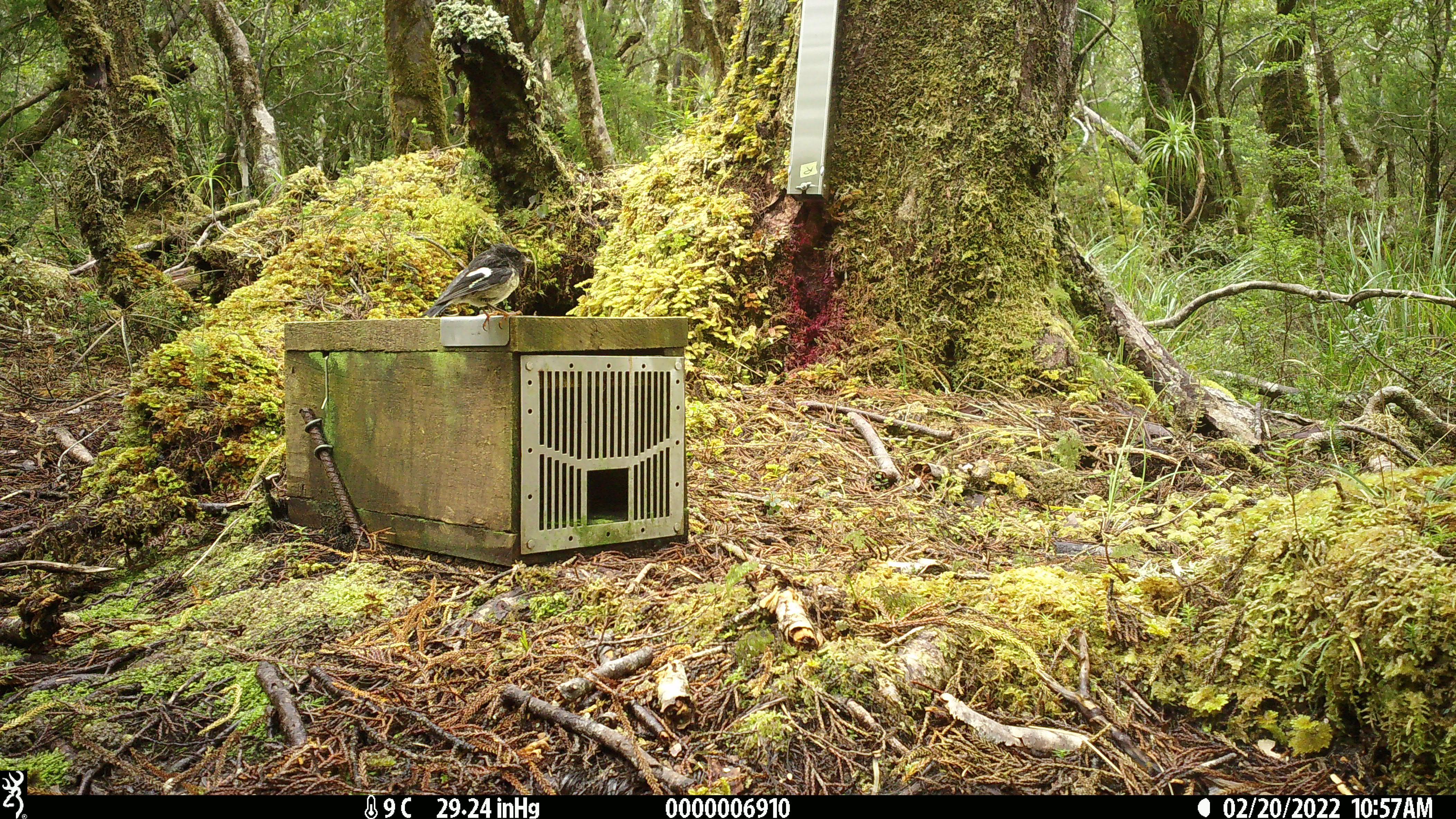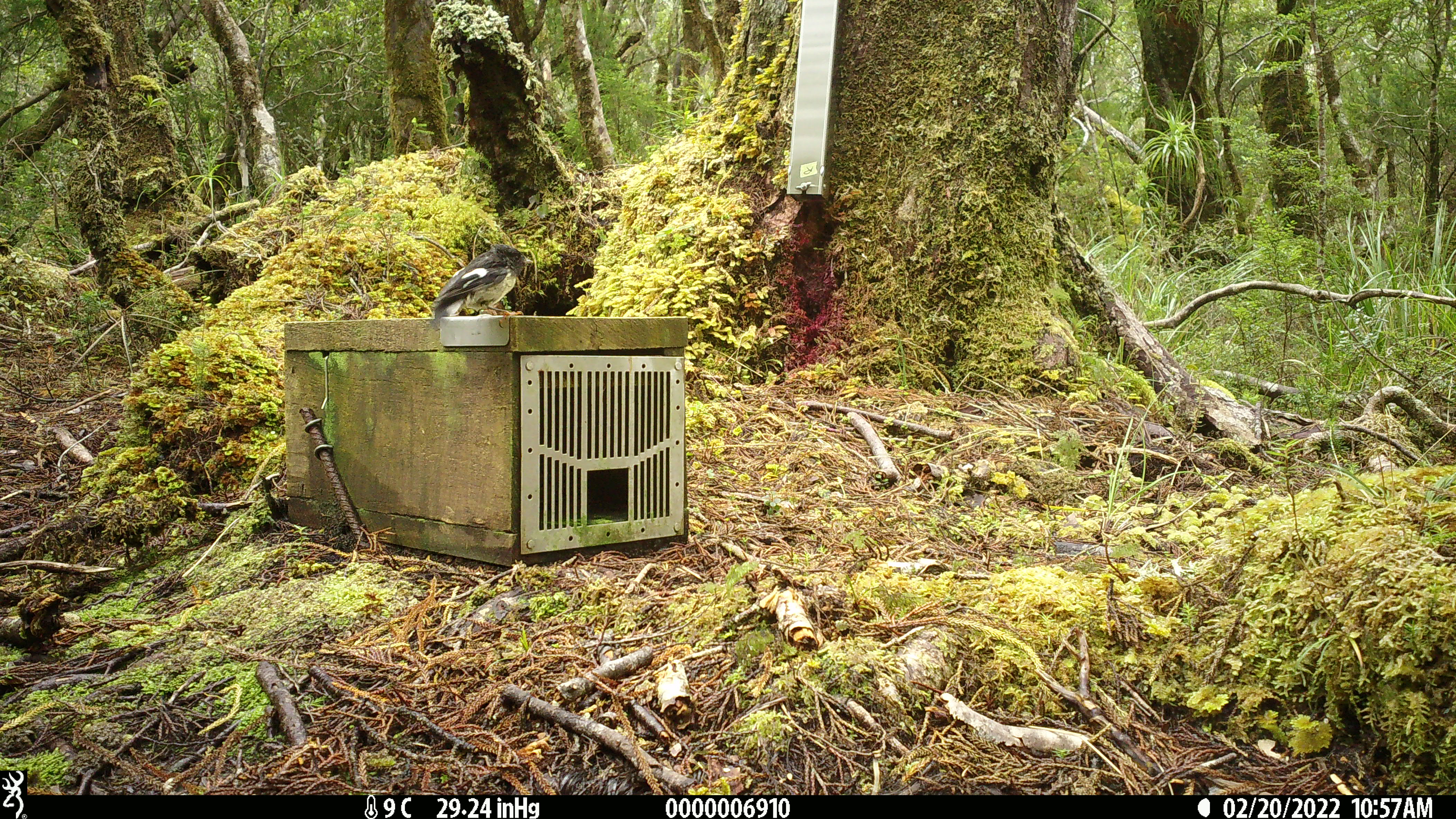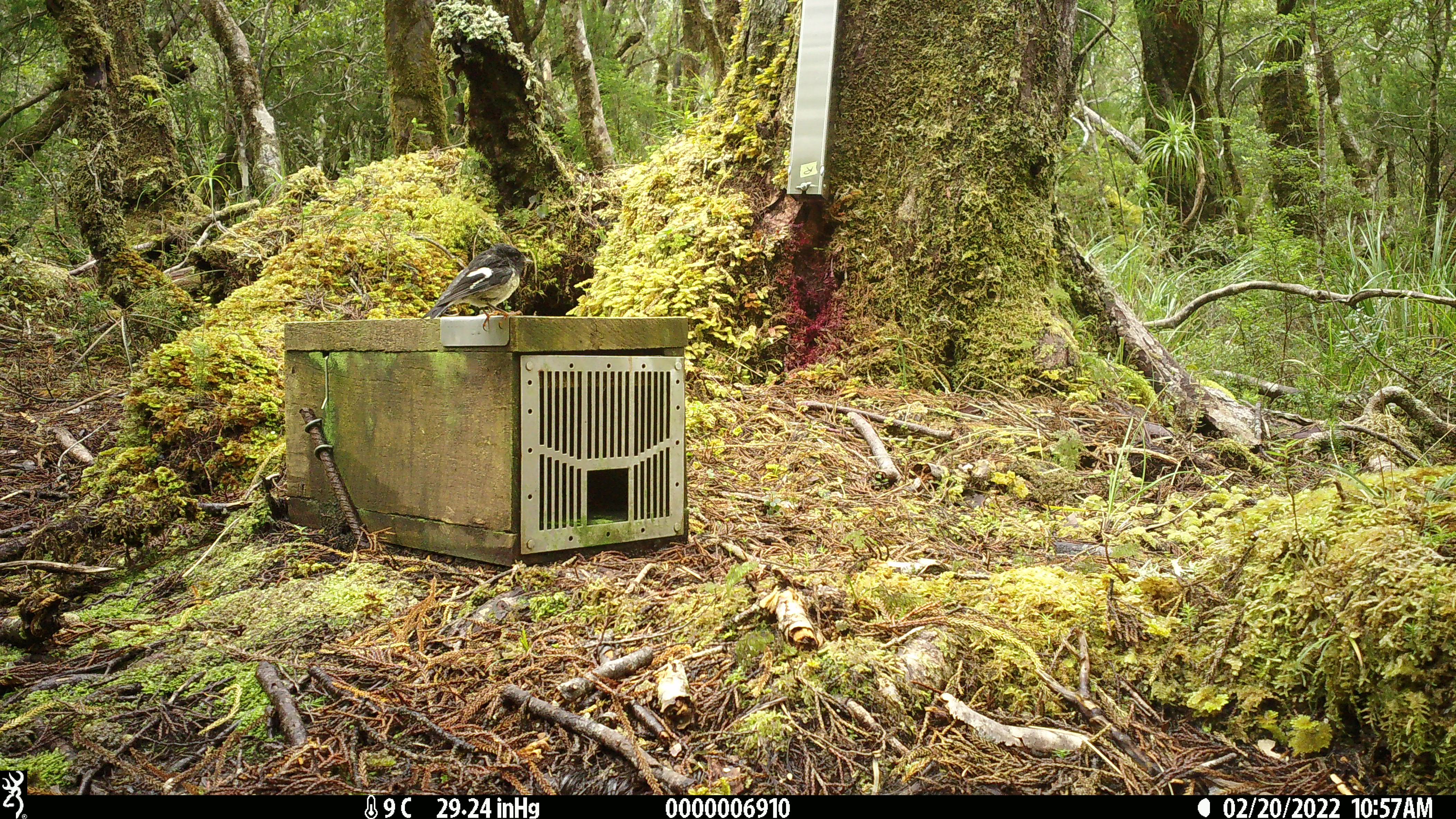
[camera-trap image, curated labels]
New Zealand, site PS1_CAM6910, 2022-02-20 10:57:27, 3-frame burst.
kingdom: Animalia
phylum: Chordata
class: Aves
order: Passeriformes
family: Petroicidae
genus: Petroica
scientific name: Petroica macrocephala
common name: tomtit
Tomtit (Petroica macrocephala).